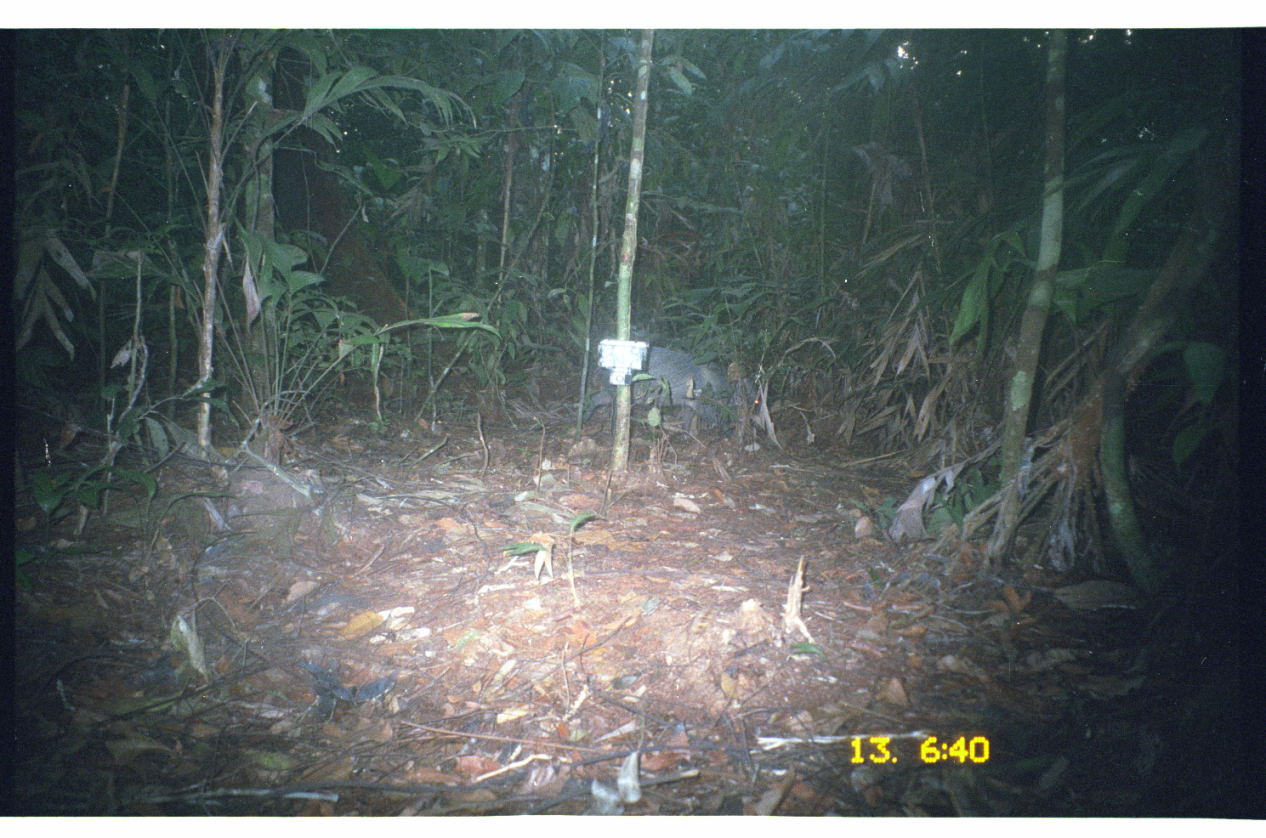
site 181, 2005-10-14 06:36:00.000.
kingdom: Animalia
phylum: Chordata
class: Mammalia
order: Artiodactyla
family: Tayassuidae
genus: Pecari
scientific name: Pecari tajacu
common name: collared peccary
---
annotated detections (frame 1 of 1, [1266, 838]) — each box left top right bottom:
pecari tajacu: 580 338 758 441